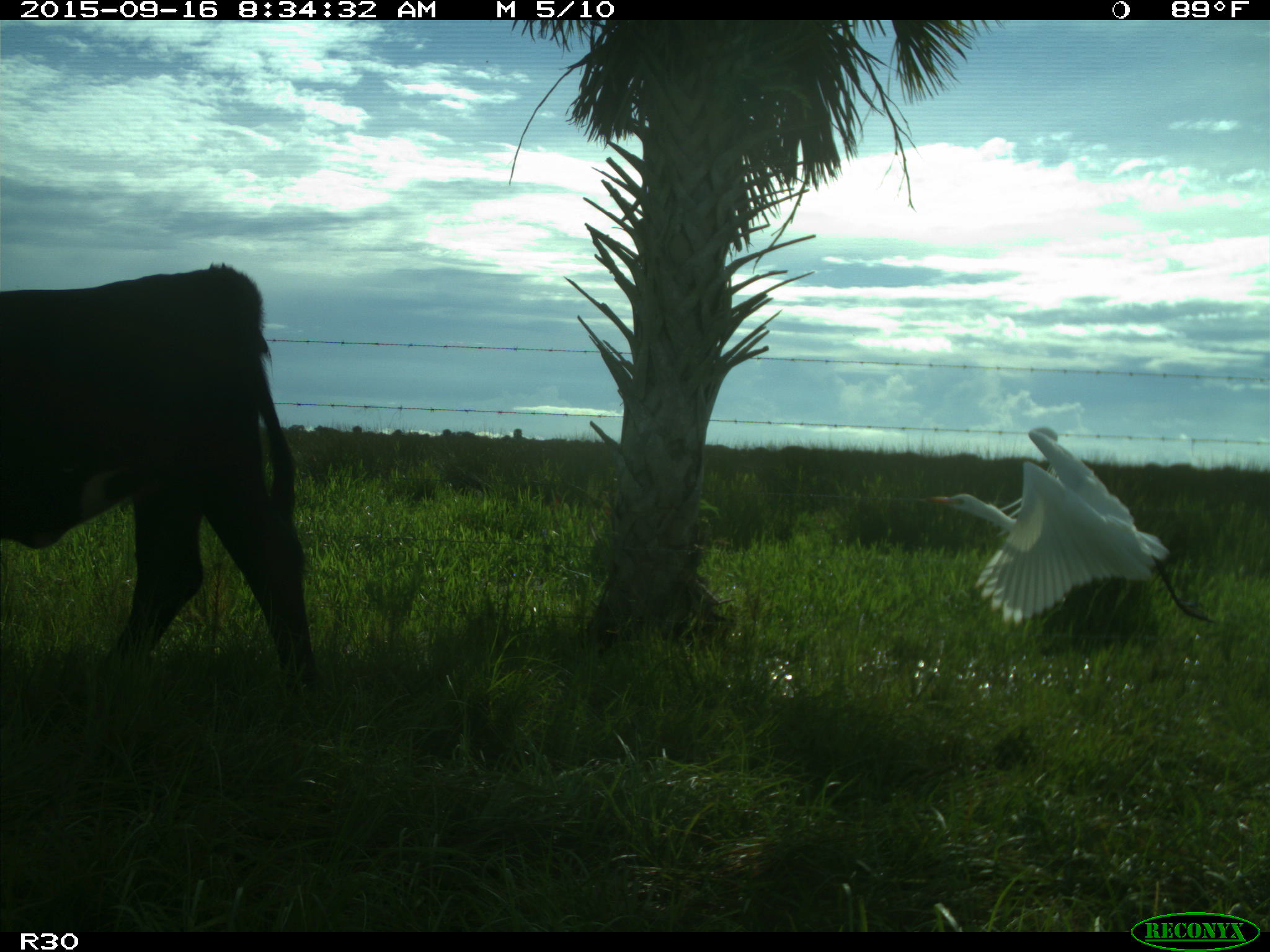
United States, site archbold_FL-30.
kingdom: Animalia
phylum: Chordata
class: Mammalia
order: Artiodactyla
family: Bovidae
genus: Bos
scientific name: Bos taurus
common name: domestic cow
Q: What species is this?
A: Bos taurus (domestic cow).